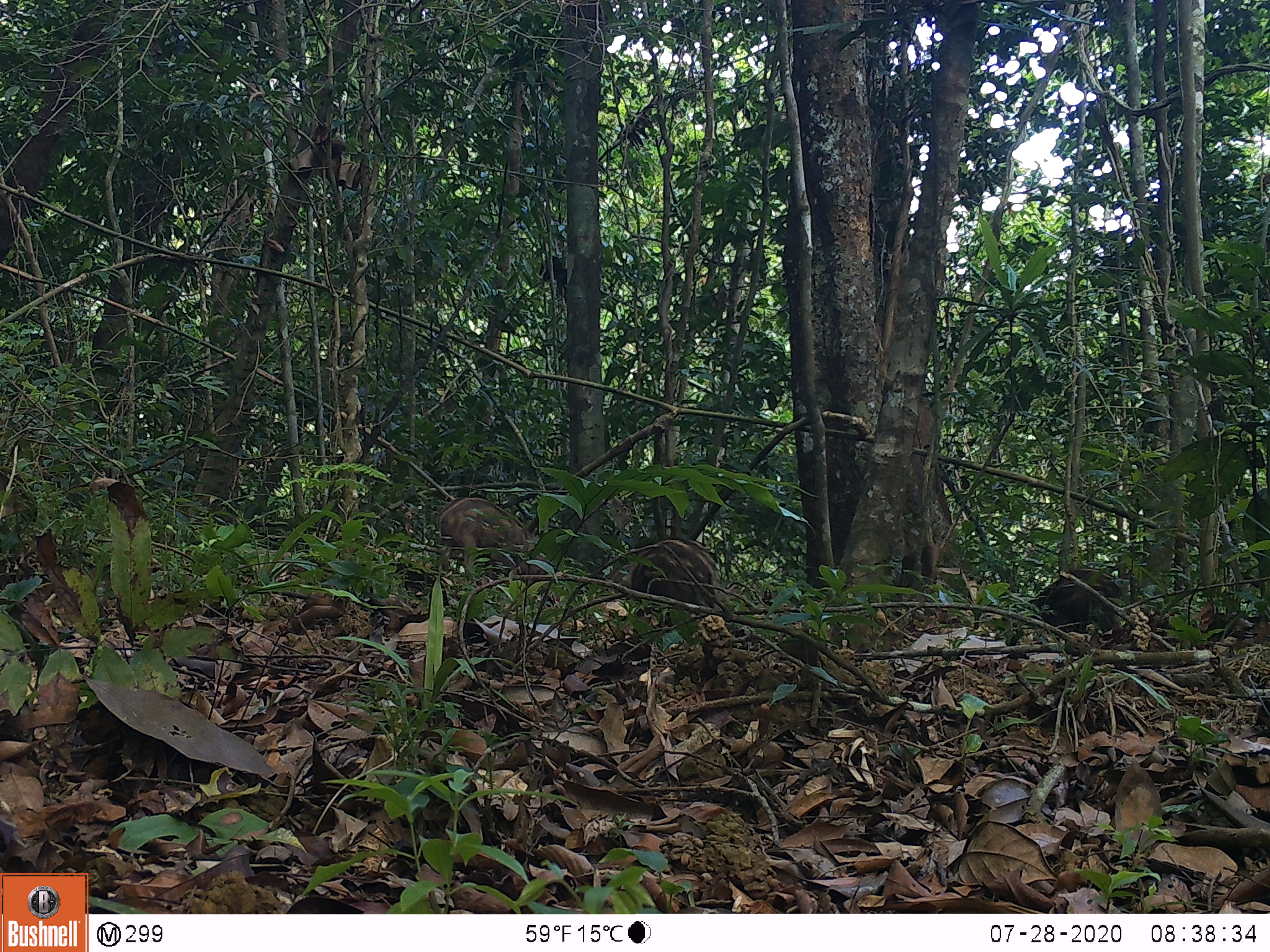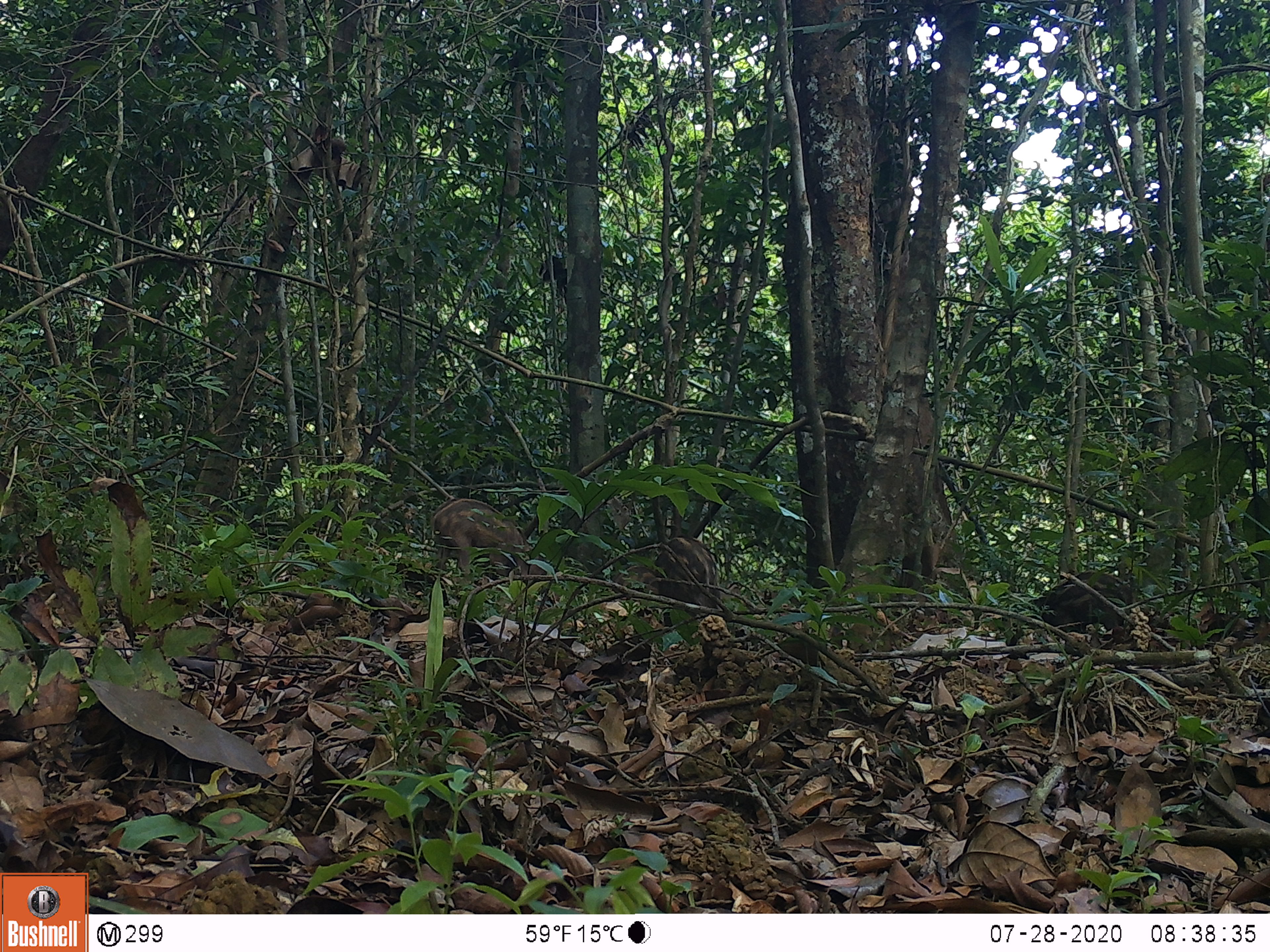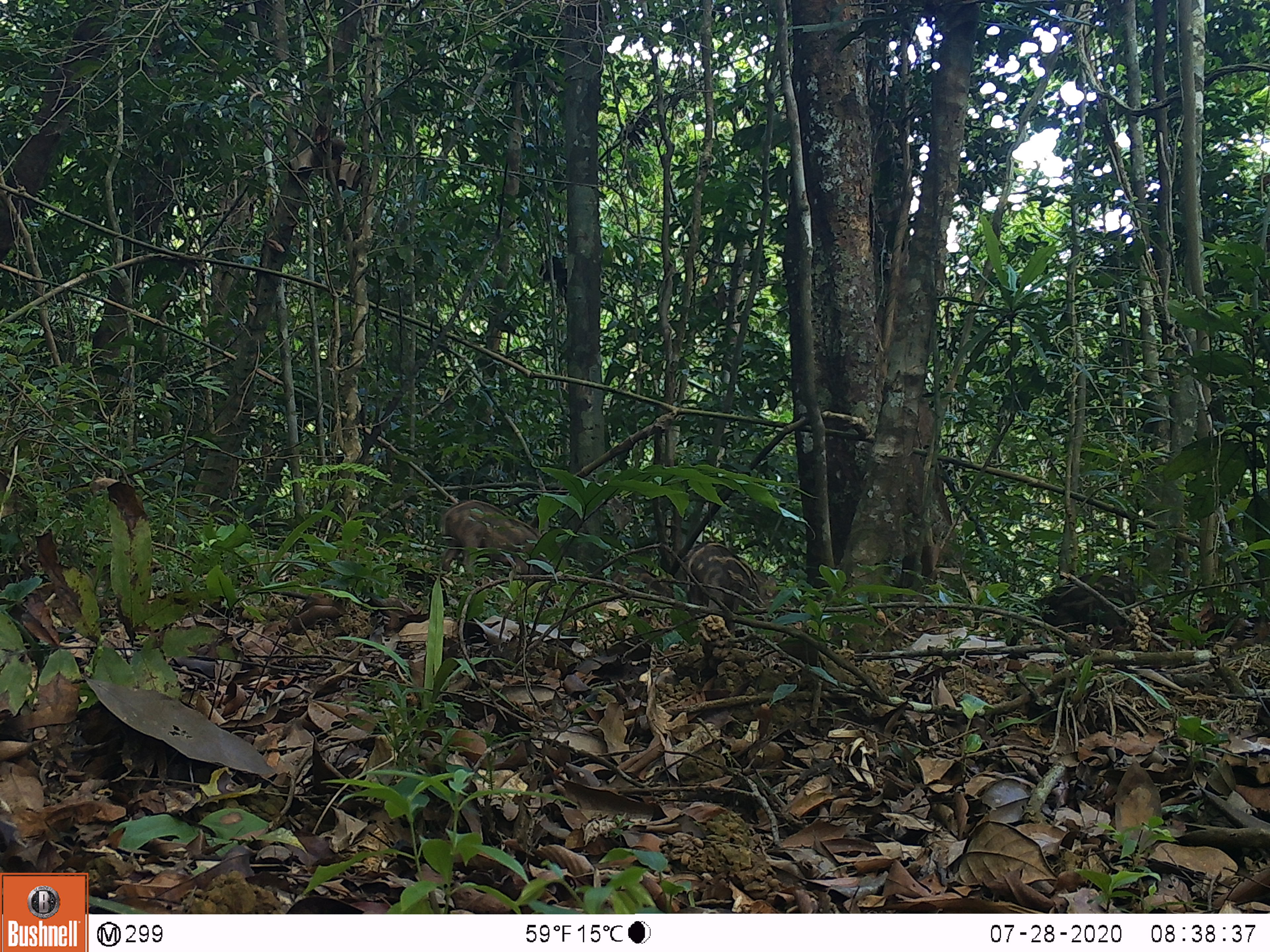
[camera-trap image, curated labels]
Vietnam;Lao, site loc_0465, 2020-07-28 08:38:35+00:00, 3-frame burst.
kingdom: Animalia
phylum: Chordata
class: Mammalia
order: Artiodactyla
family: Suidae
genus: Sus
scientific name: Sus scrofa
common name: eurasian wild pig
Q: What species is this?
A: Eurasian wild pig (Sus scrofa).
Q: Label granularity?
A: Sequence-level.